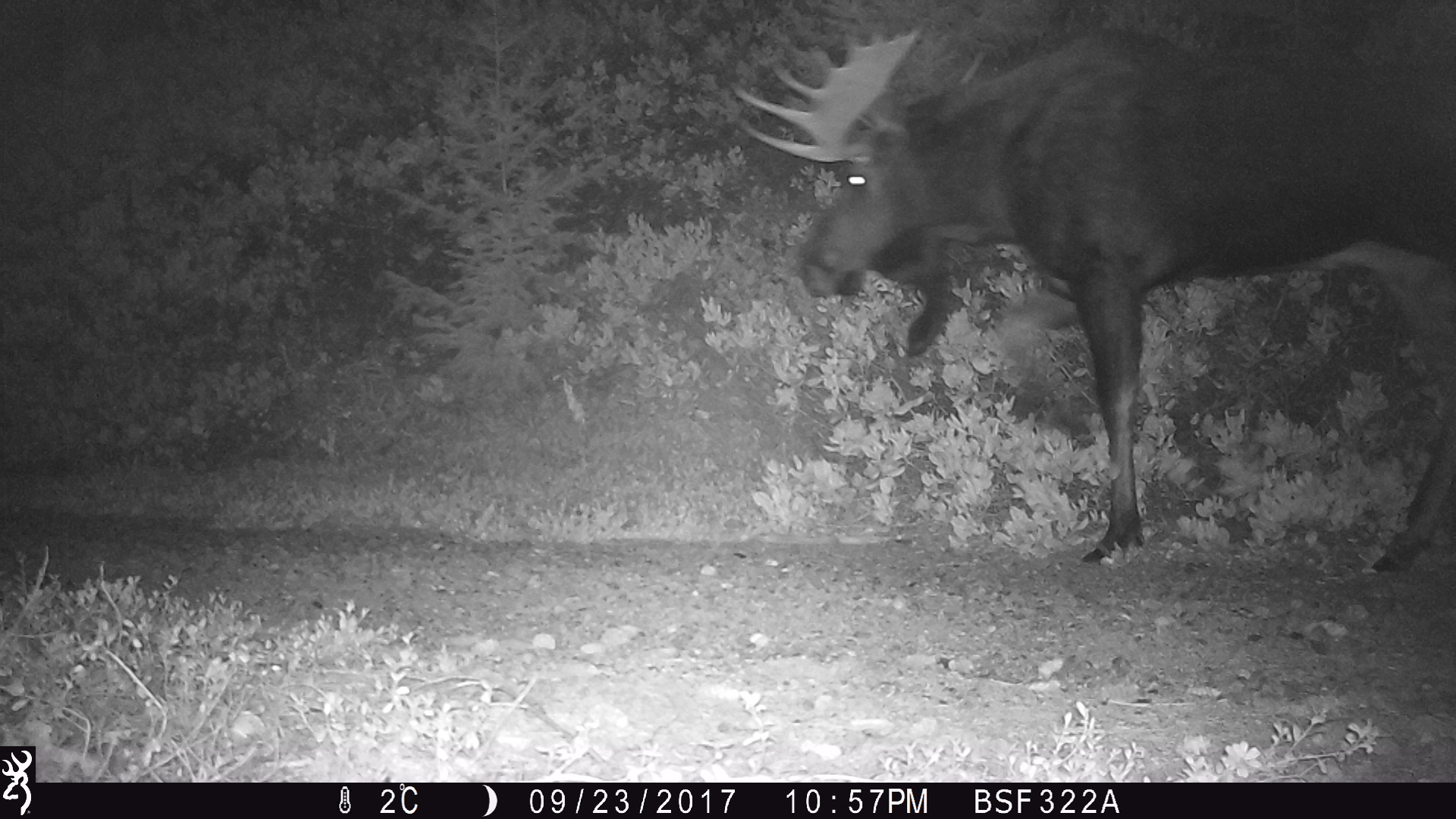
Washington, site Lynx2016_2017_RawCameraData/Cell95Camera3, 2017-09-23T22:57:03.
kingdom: Animalia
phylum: Chordata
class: Mammalia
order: Artiodactyla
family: Cervidae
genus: Alces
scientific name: Alces alces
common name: moose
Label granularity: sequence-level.